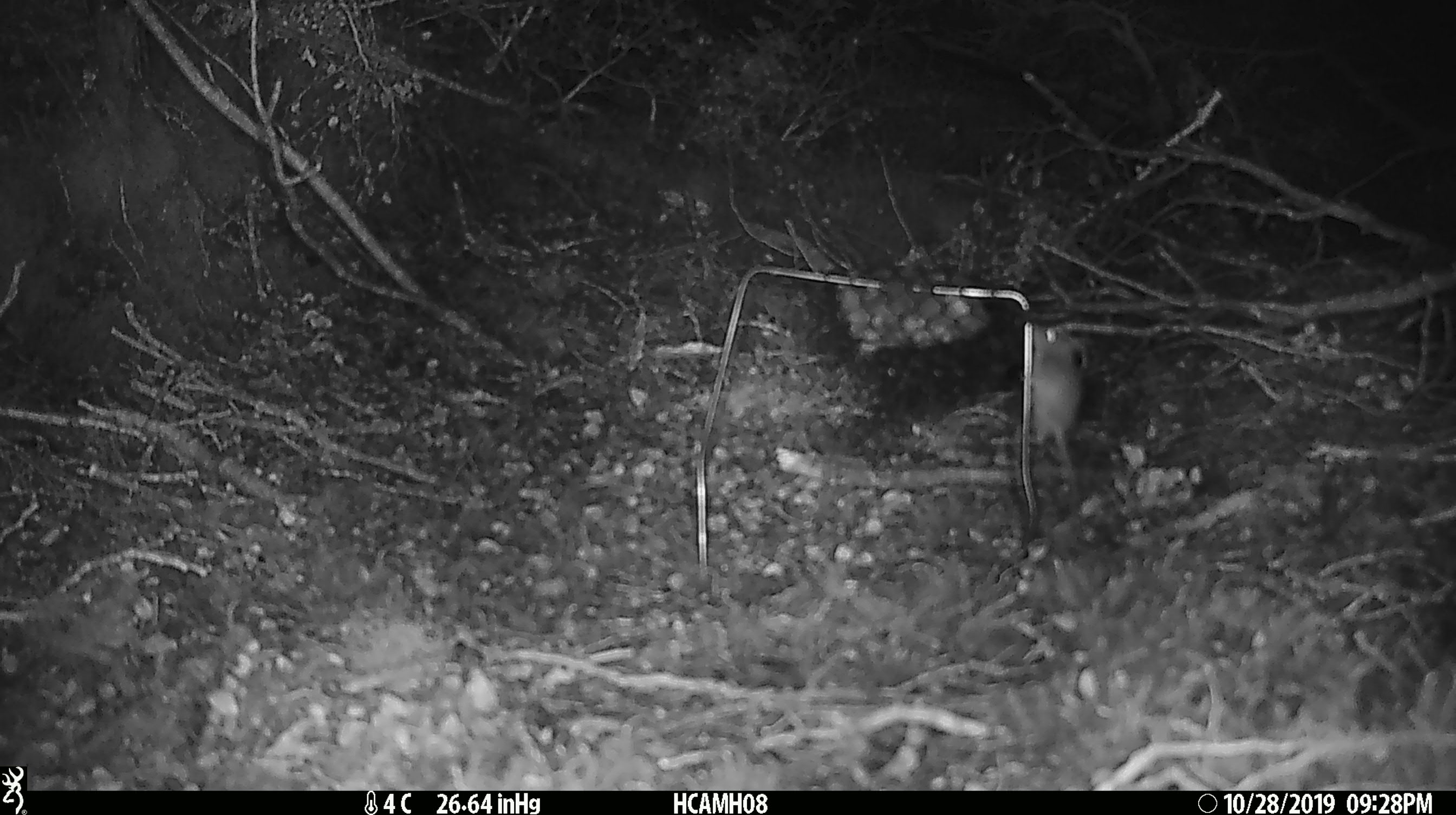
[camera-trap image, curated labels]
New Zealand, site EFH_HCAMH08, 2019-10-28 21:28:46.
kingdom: Animalia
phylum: Chordata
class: Mammalia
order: Rodentia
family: Muridae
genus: Mus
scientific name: Mus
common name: mouse